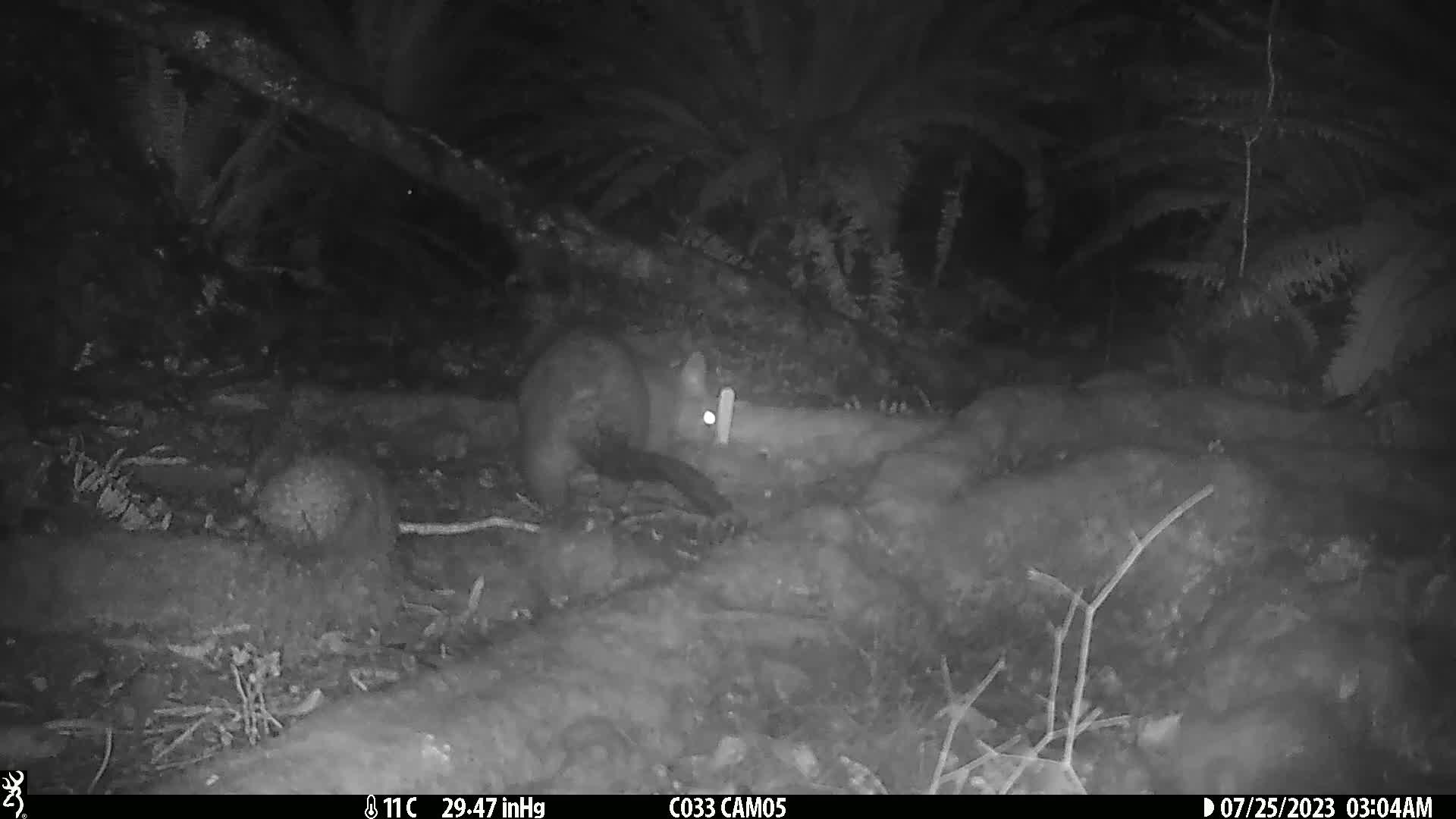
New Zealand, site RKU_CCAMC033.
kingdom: Animalia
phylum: Chordata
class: Mammalia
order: Diprotodontia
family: Phalangeridae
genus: Trichosurus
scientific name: Trichosurus vulpecula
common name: common brushtail possum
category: possum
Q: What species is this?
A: Possum (common brushtail possum) (Trichosurus vulpecula).